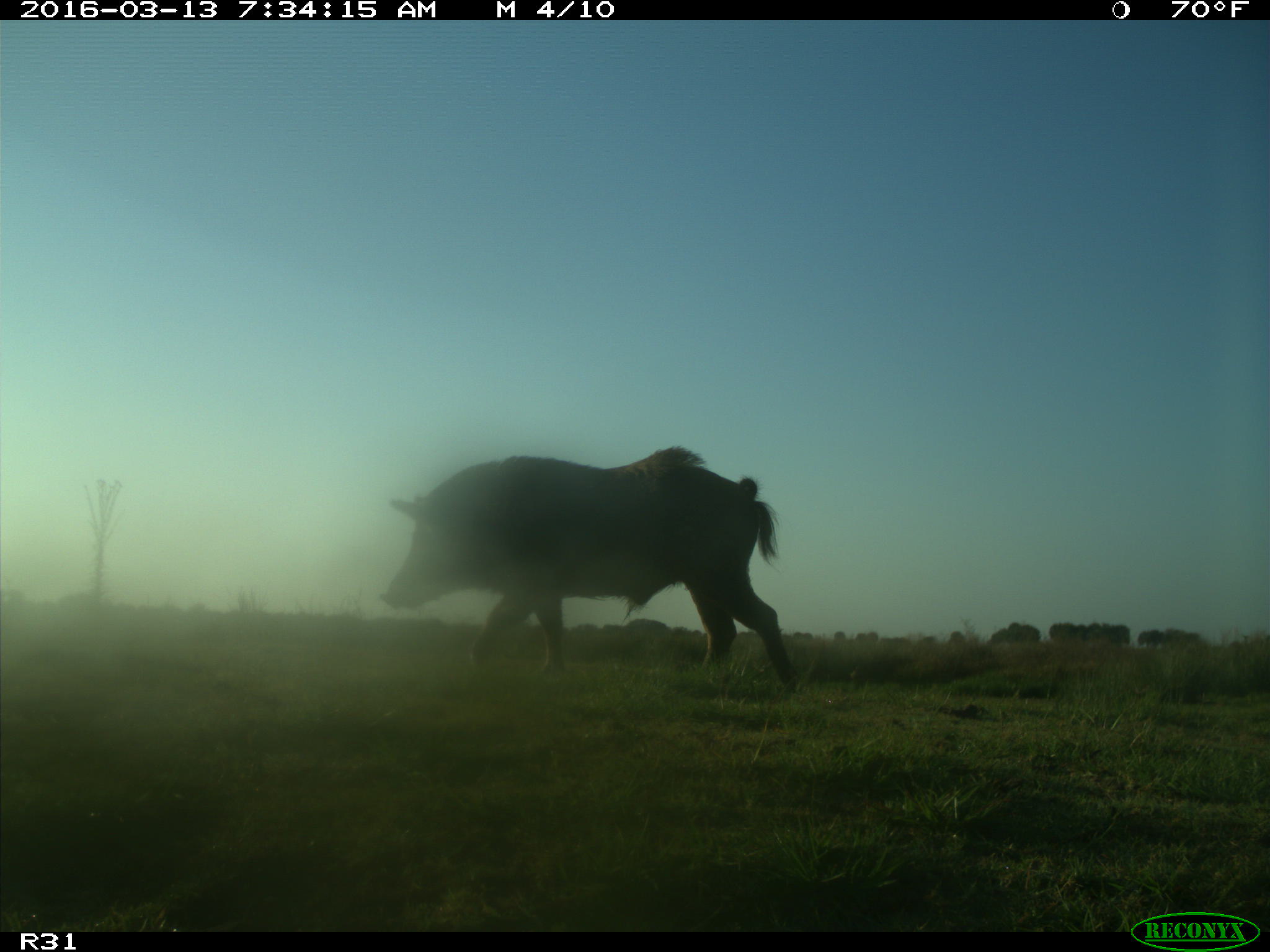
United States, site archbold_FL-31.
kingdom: Animalia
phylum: Chordata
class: Mammalia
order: Artiodactyla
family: Suidae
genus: Sus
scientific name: Sus scrofa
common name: wild boar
Sus scrofa (wild boar).